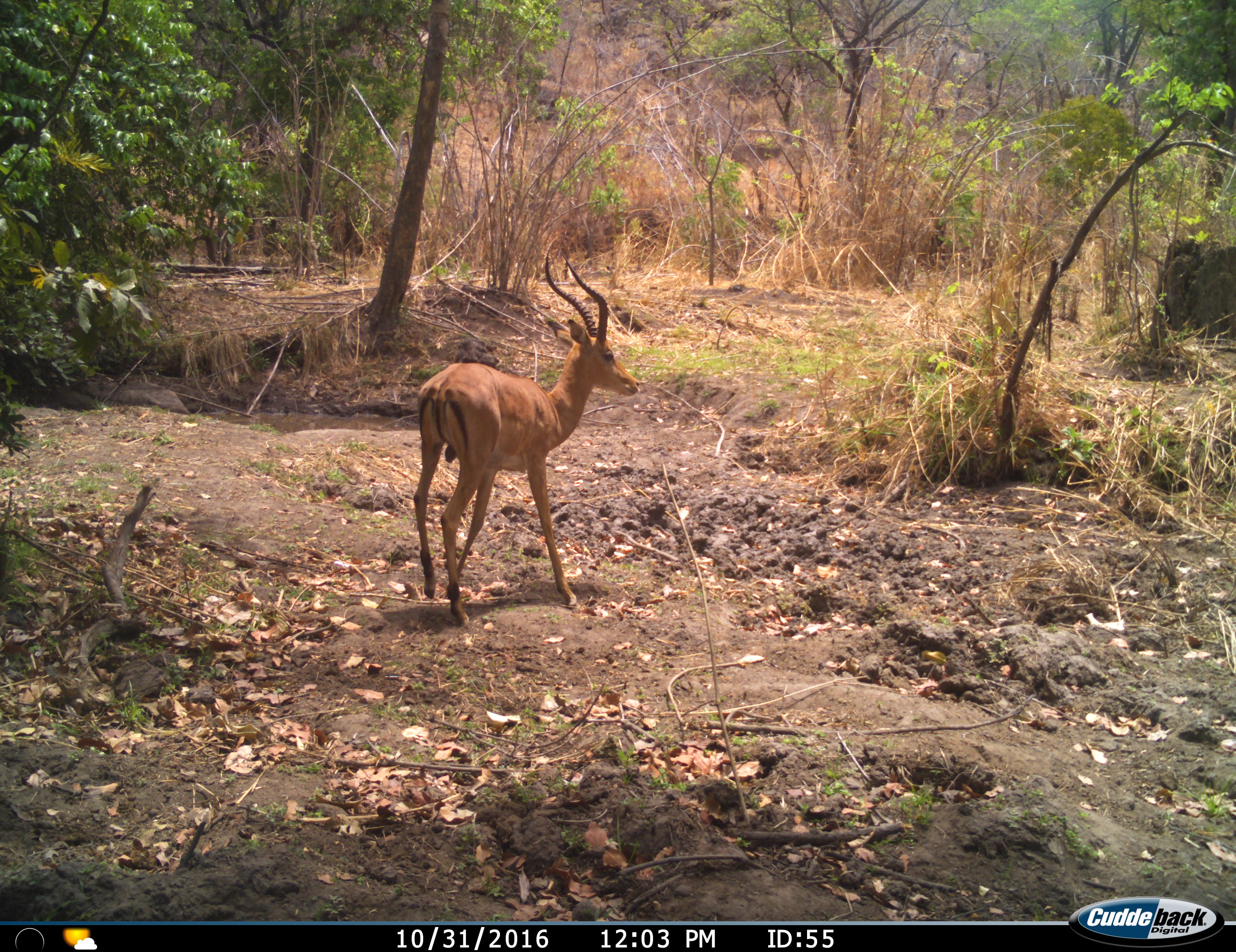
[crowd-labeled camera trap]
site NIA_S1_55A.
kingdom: Animalia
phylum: Chordata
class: Mammalia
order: Artiodactyla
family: Bovidae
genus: Aepyceros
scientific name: Aepyceros melampus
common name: impala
Impala (Aepyceros melampus), count 1. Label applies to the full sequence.